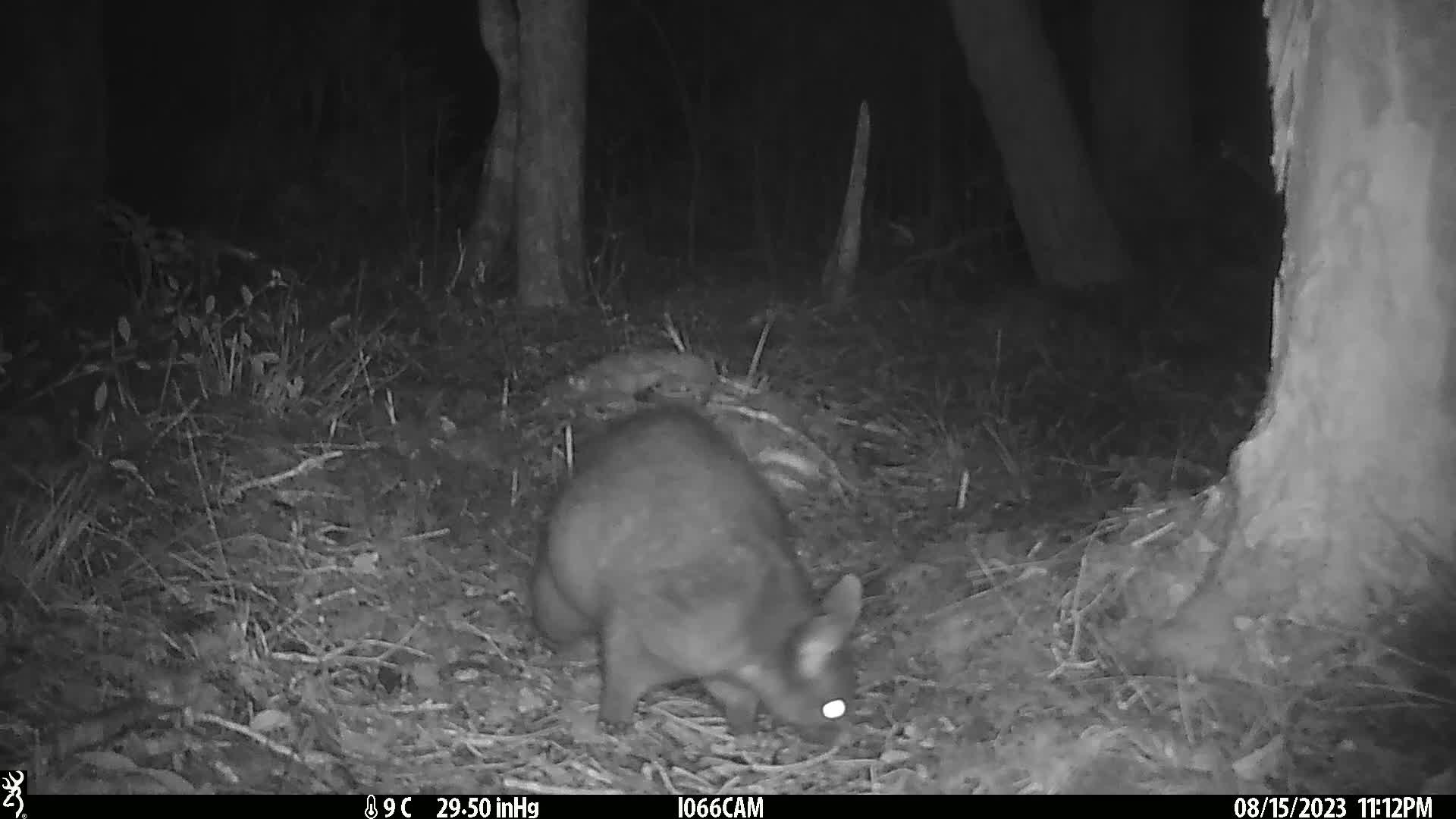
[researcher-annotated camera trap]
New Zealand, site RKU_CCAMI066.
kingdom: Animalia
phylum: Chordata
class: Mammalia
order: Diprotodontia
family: Phalangeridae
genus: Trichosurus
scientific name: Trichosurus vulpecula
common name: common brushtail possum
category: possum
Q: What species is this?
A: Possum (common brushtail possum) (Trichosurus vulpecula).